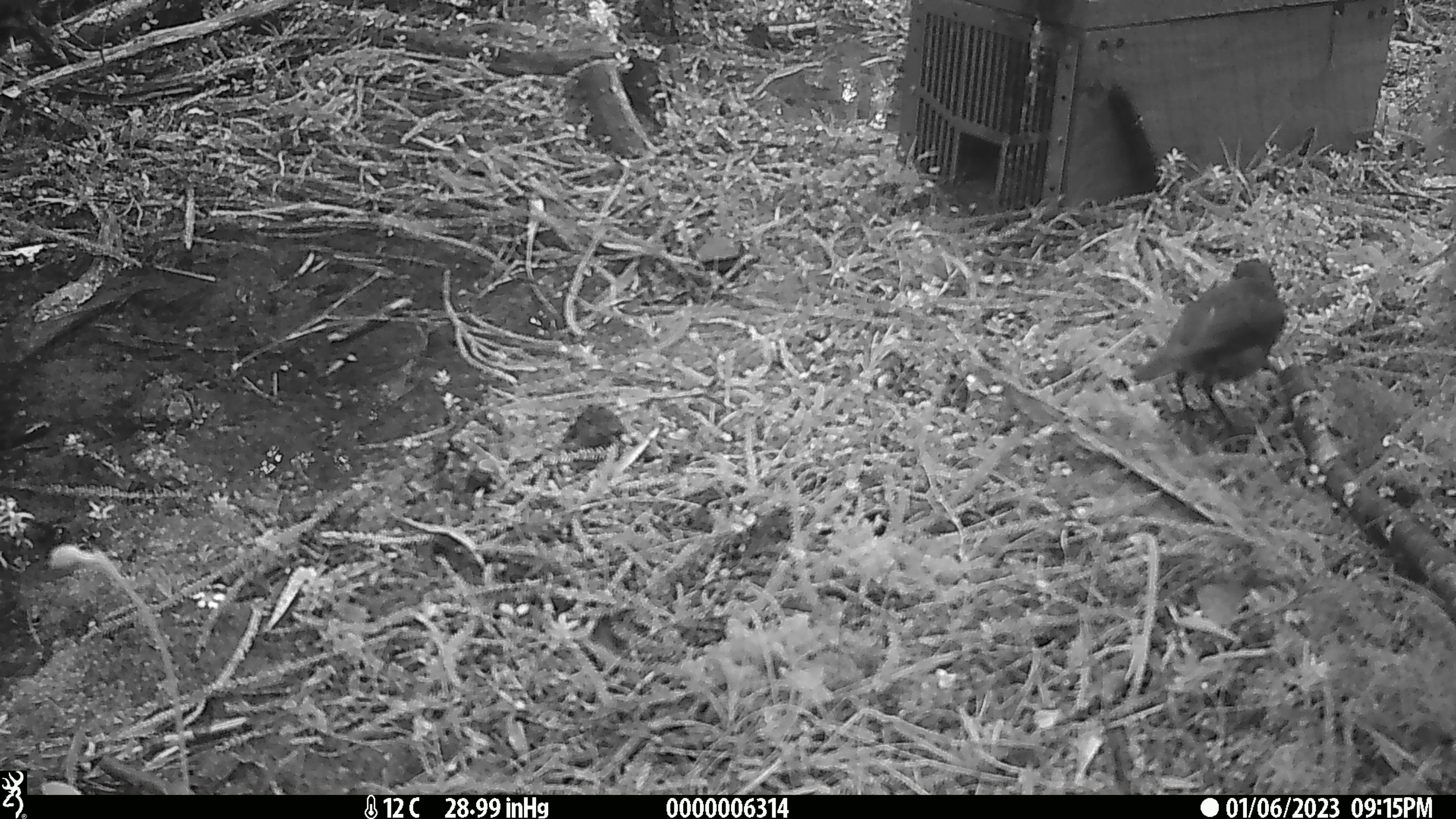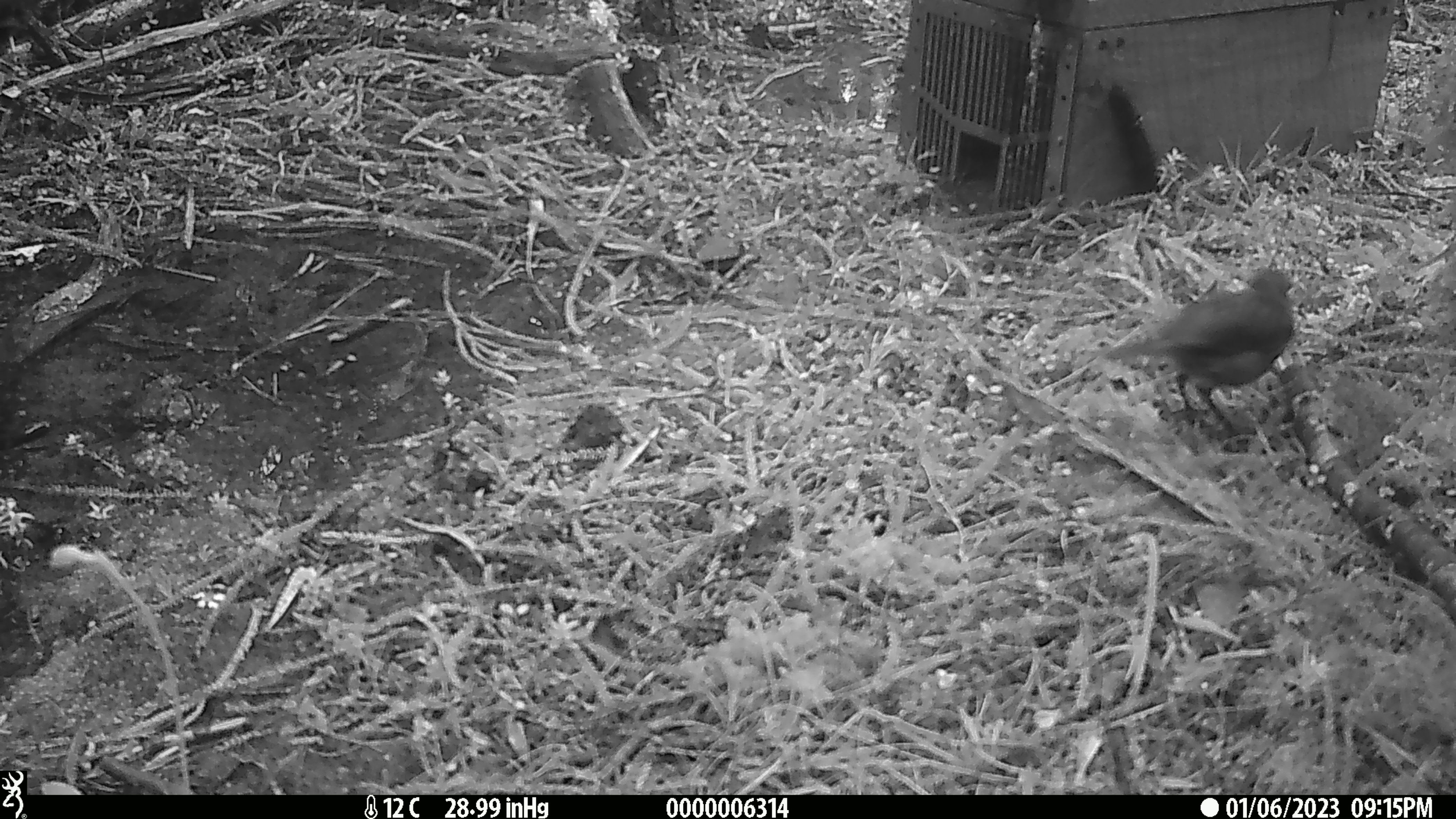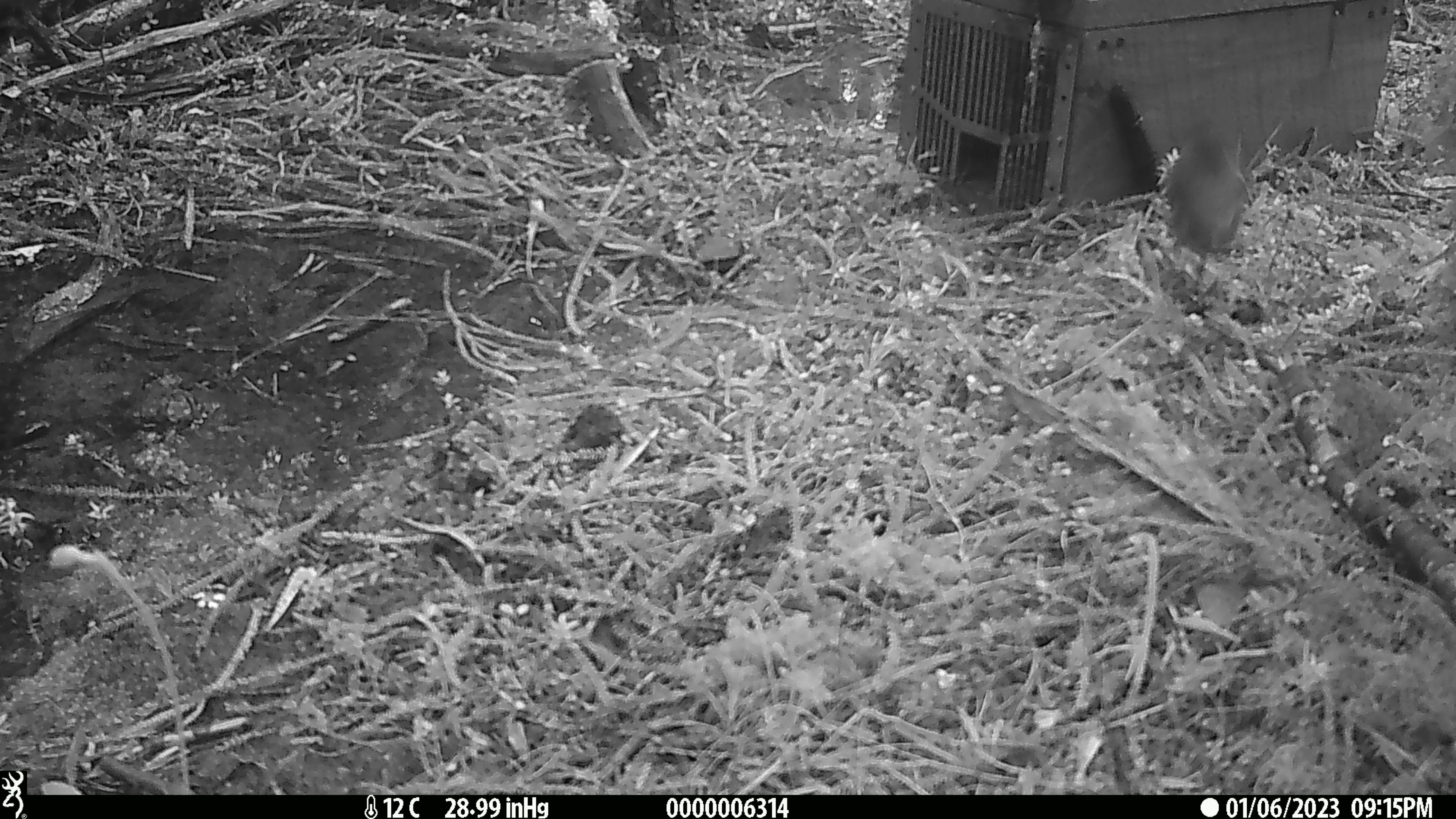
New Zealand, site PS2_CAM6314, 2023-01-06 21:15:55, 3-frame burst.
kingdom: Animalia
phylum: Chordata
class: Aves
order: Passeriformes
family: Petroicidae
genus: Petroica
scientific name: Petroica australis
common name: new zealand robin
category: robin